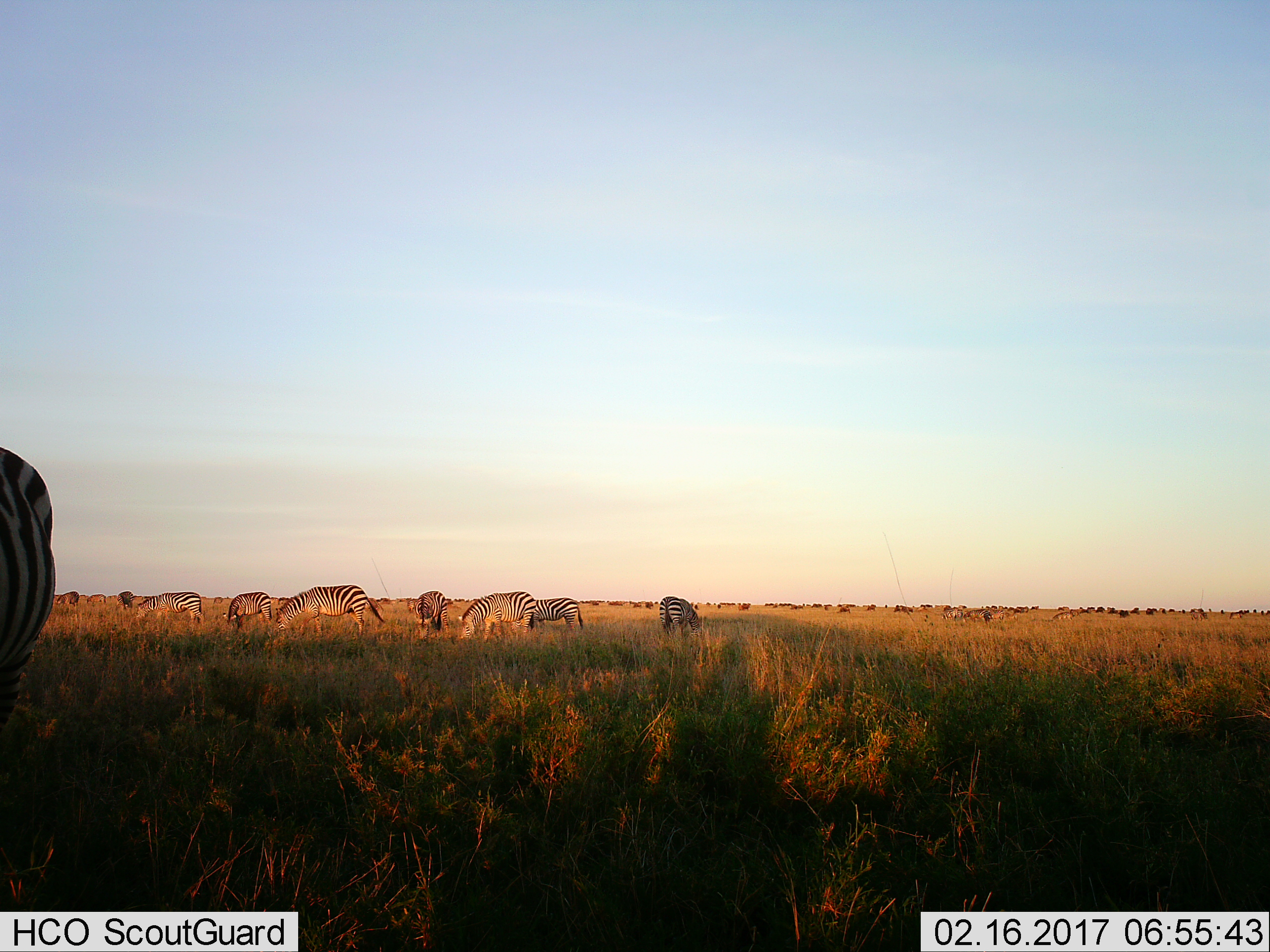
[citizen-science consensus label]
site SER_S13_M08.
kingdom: Animalia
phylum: Chordata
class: Mammalia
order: Perissodactyla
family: Equidae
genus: Equus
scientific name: Equus quagga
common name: plains zebra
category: zebraplains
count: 11-50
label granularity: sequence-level